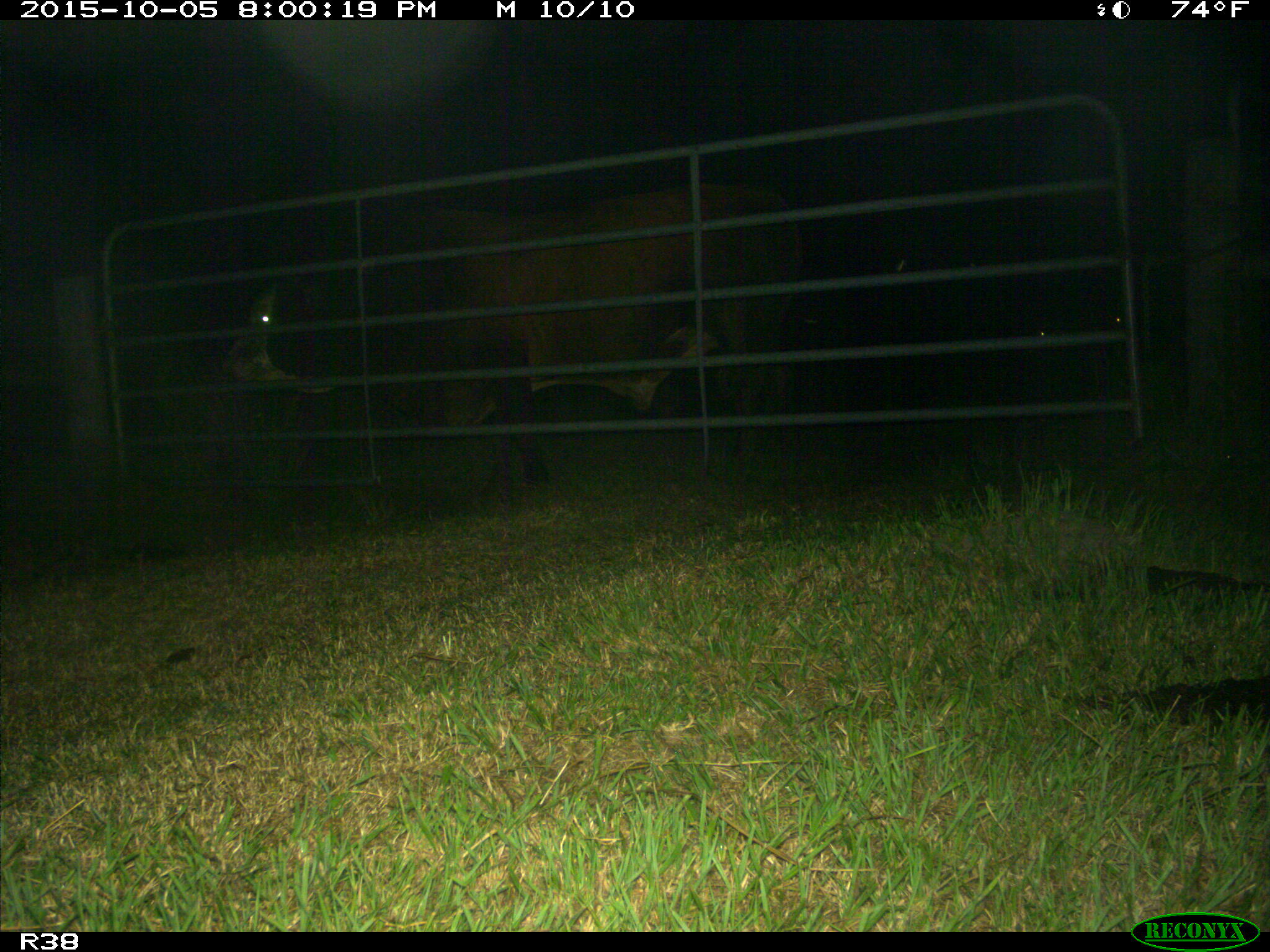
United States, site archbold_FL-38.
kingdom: Animalia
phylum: Chordata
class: Mammalia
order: Artiodactyla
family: Bovidae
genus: Bos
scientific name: Bos taurus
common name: domestic cow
Bos taurus (domestic cow).